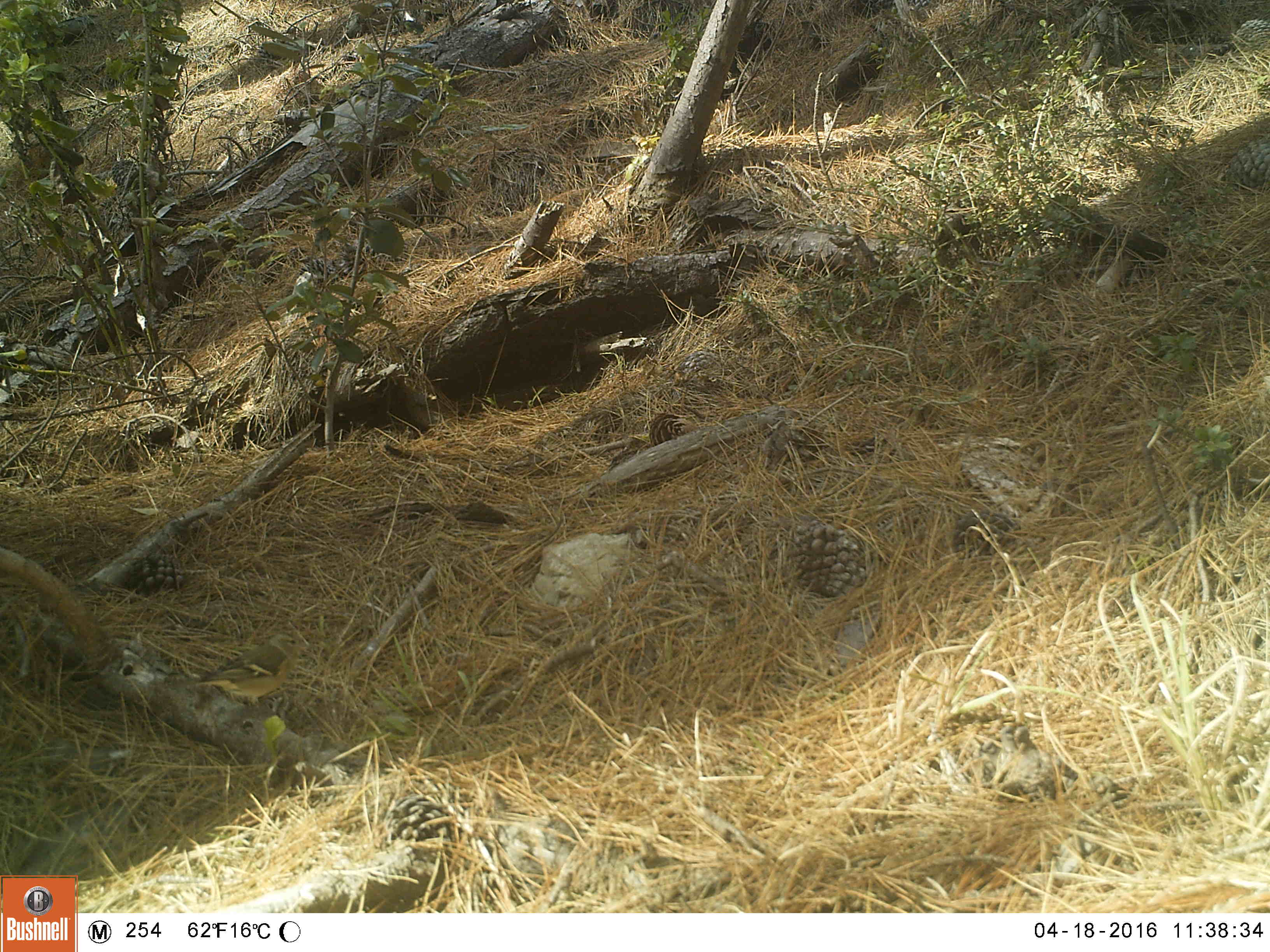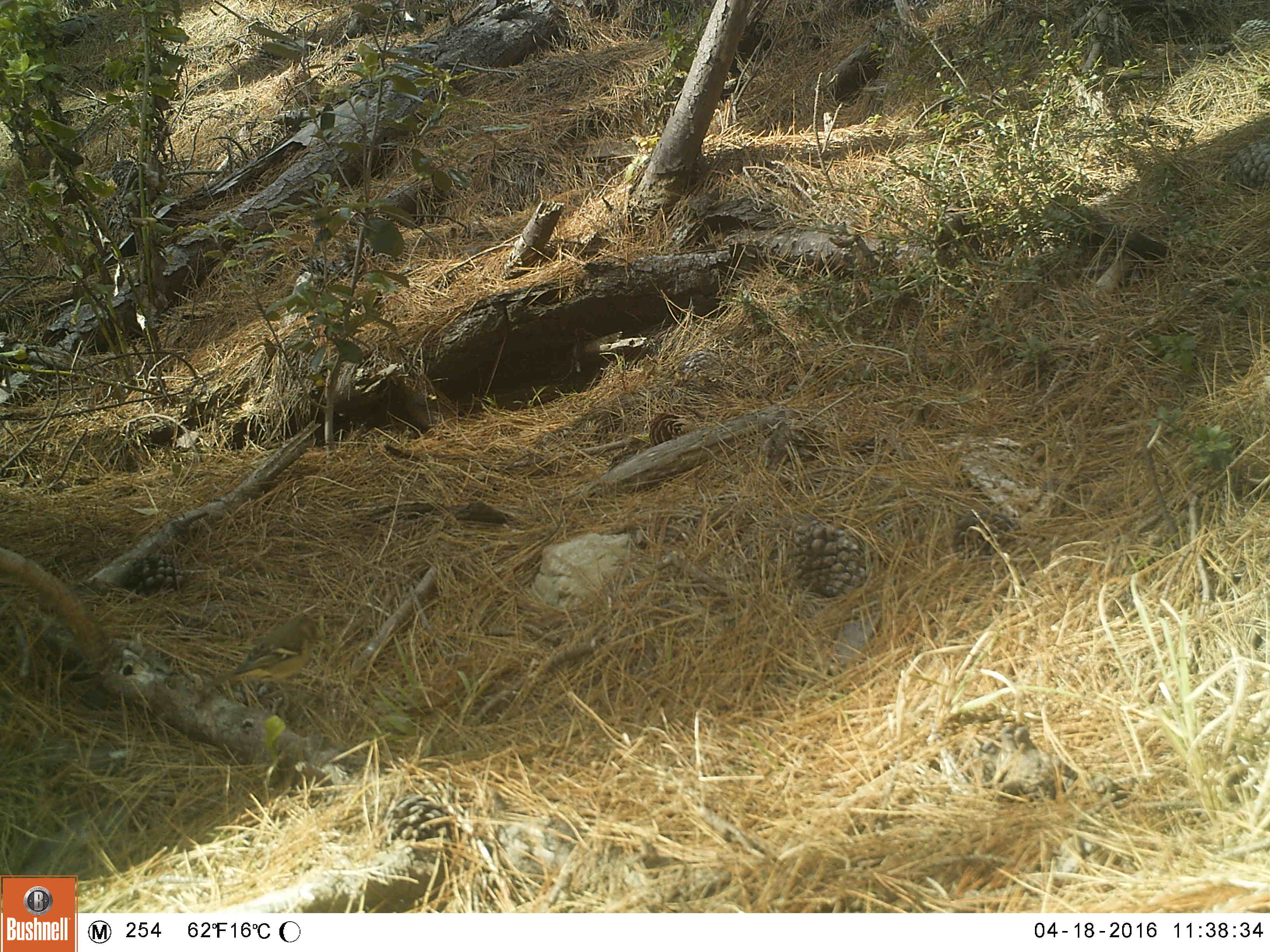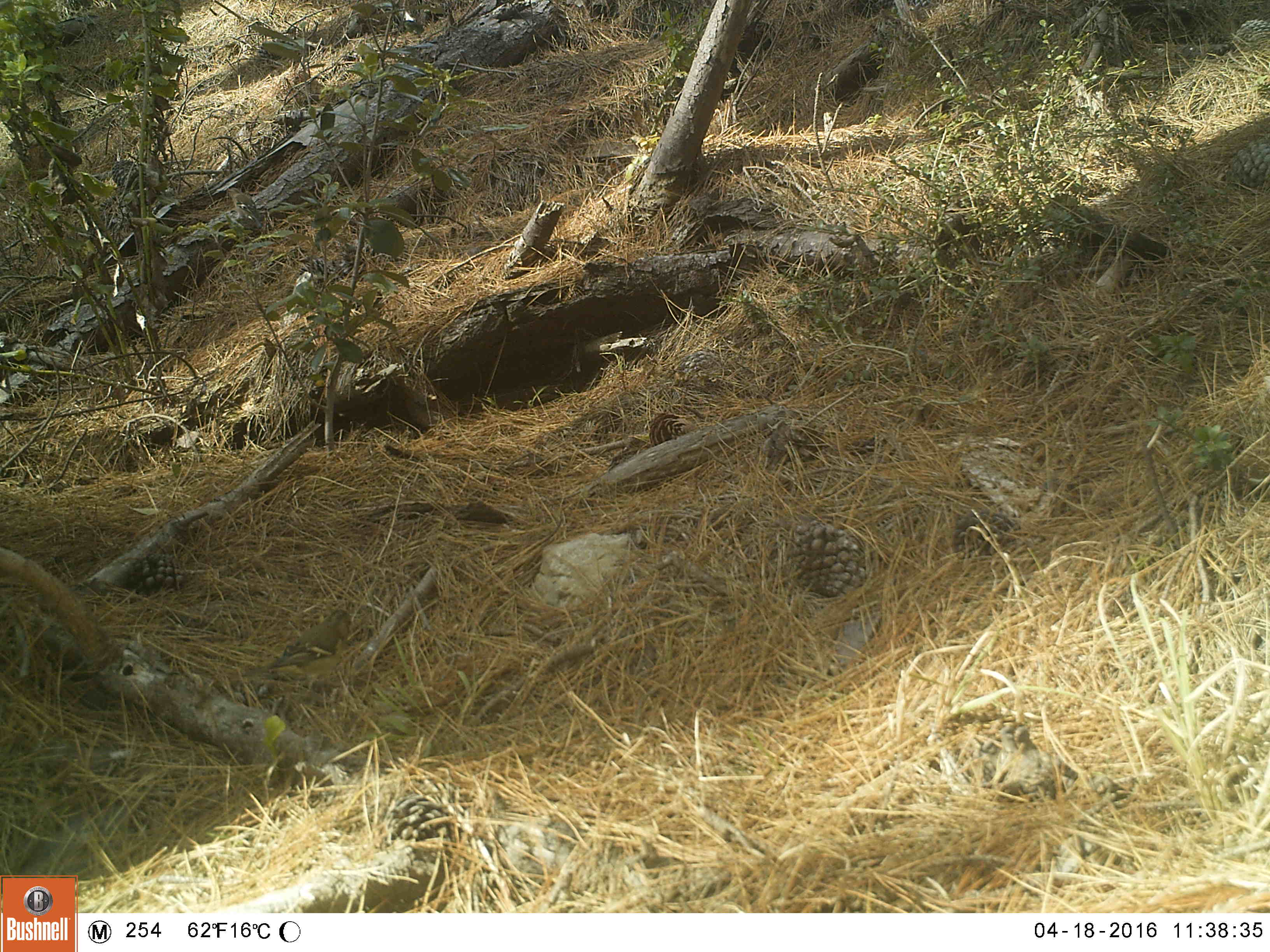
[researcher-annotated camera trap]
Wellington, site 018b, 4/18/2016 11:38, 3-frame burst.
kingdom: Animalia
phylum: Chordata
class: Aves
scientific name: Aves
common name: bird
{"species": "bird (Aves)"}